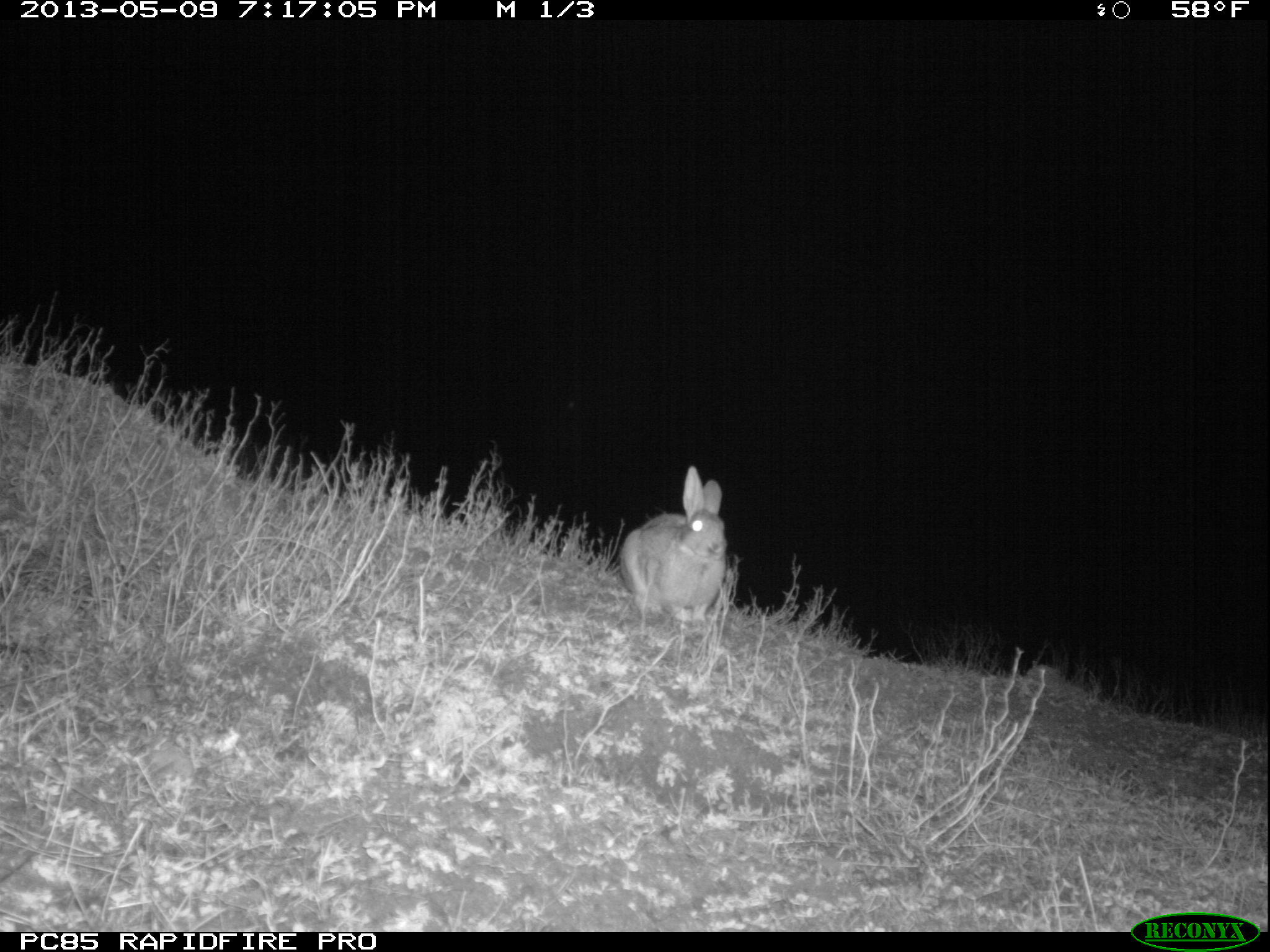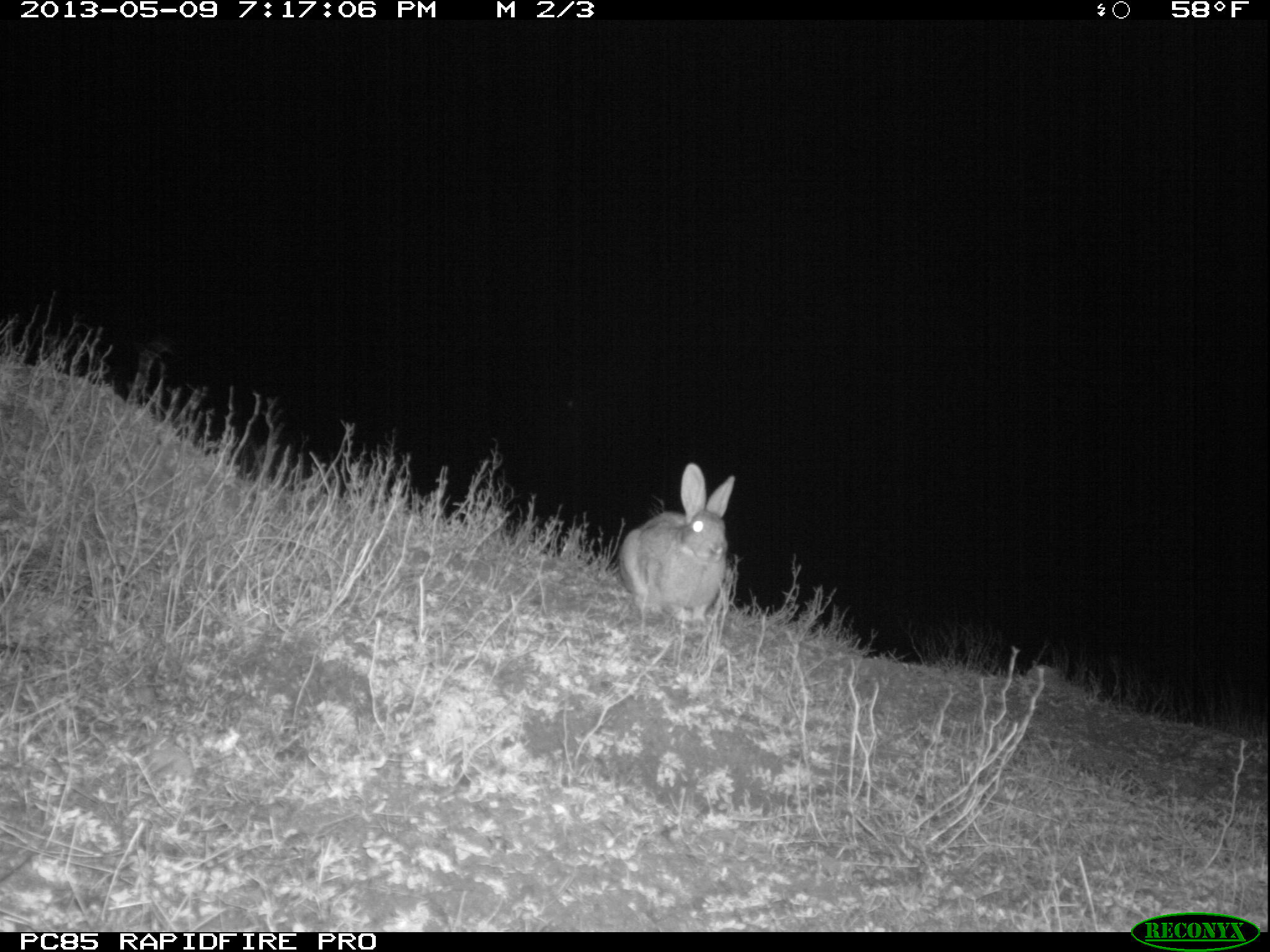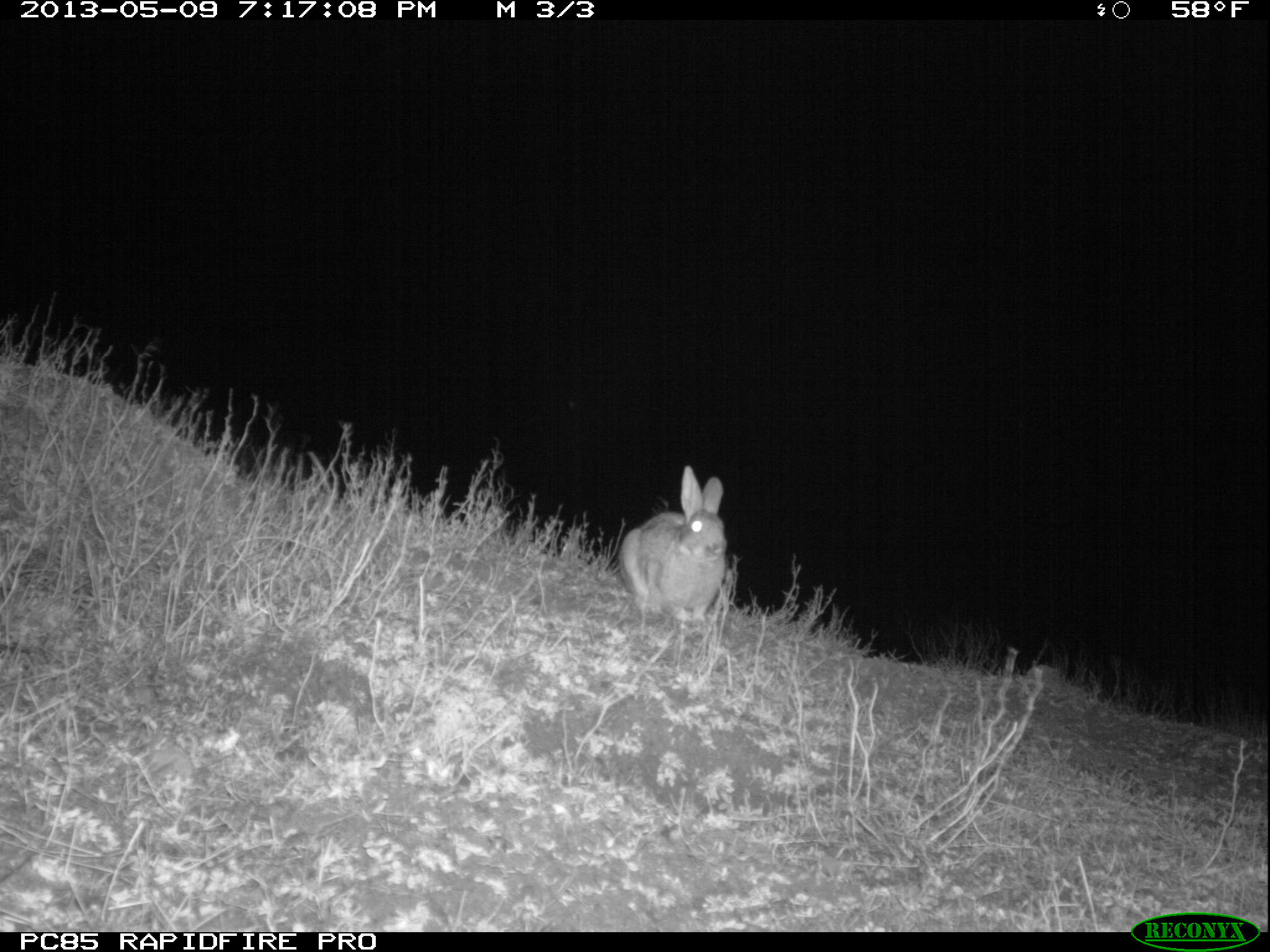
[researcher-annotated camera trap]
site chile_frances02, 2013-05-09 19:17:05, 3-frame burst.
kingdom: Animalia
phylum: Chordata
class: Mammalia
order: Lagomorpha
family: Leporidae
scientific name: Leporidae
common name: rabbits and hares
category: rabbit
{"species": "rabbit (rabbits and hares) (Leporidae)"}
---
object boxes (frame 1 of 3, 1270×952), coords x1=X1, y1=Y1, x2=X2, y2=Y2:
rabbit: x1=617, y1=467, x2=731, y2=640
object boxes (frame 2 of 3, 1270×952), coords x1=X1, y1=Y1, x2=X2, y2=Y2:
rabbit: x1=616, y1=462, x2=734, y2=638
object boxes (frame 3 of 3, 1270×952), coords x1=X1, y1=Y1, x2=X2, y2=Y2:
rabbit: x1=616, y1=467, x2=730, y2=647